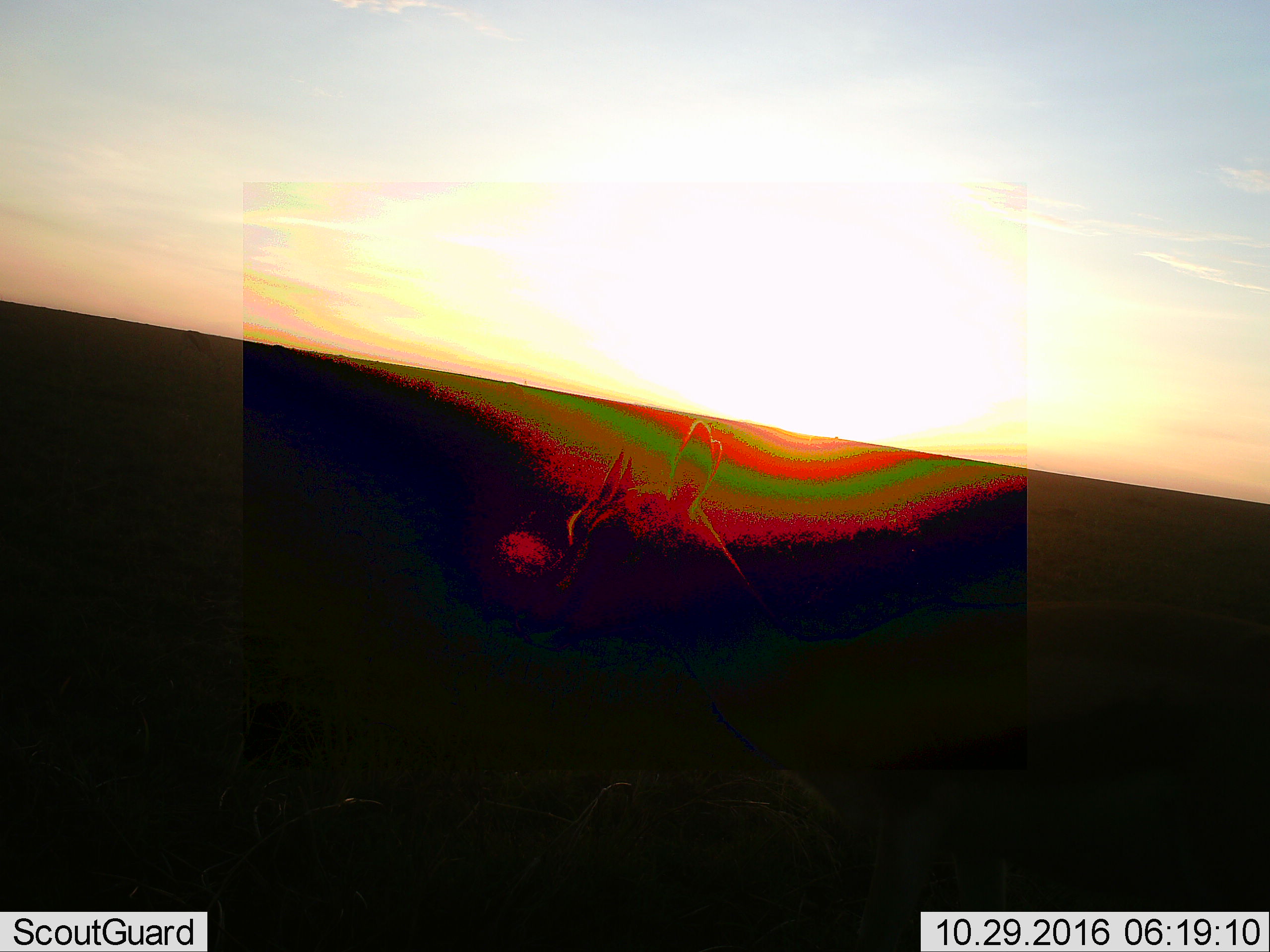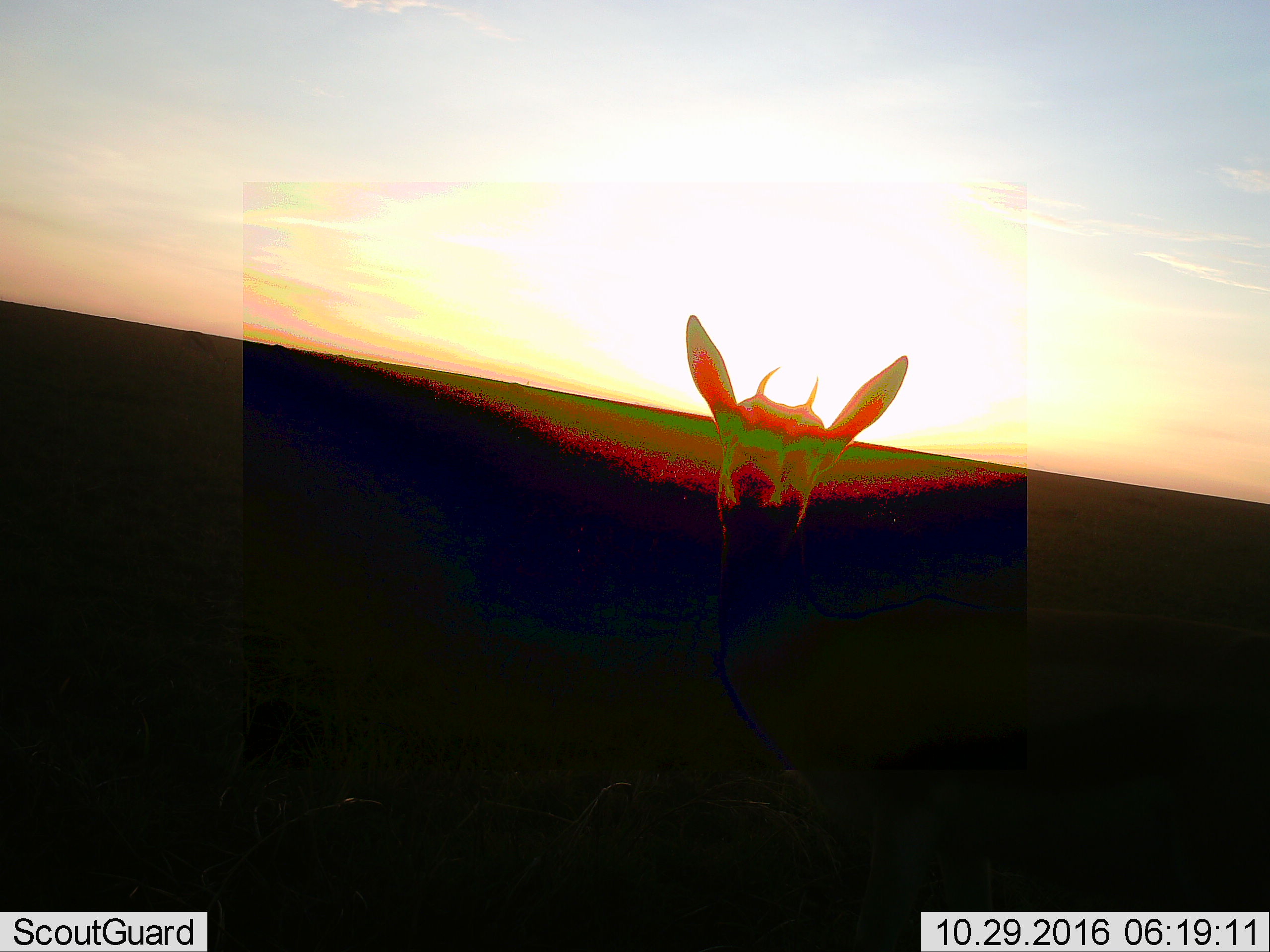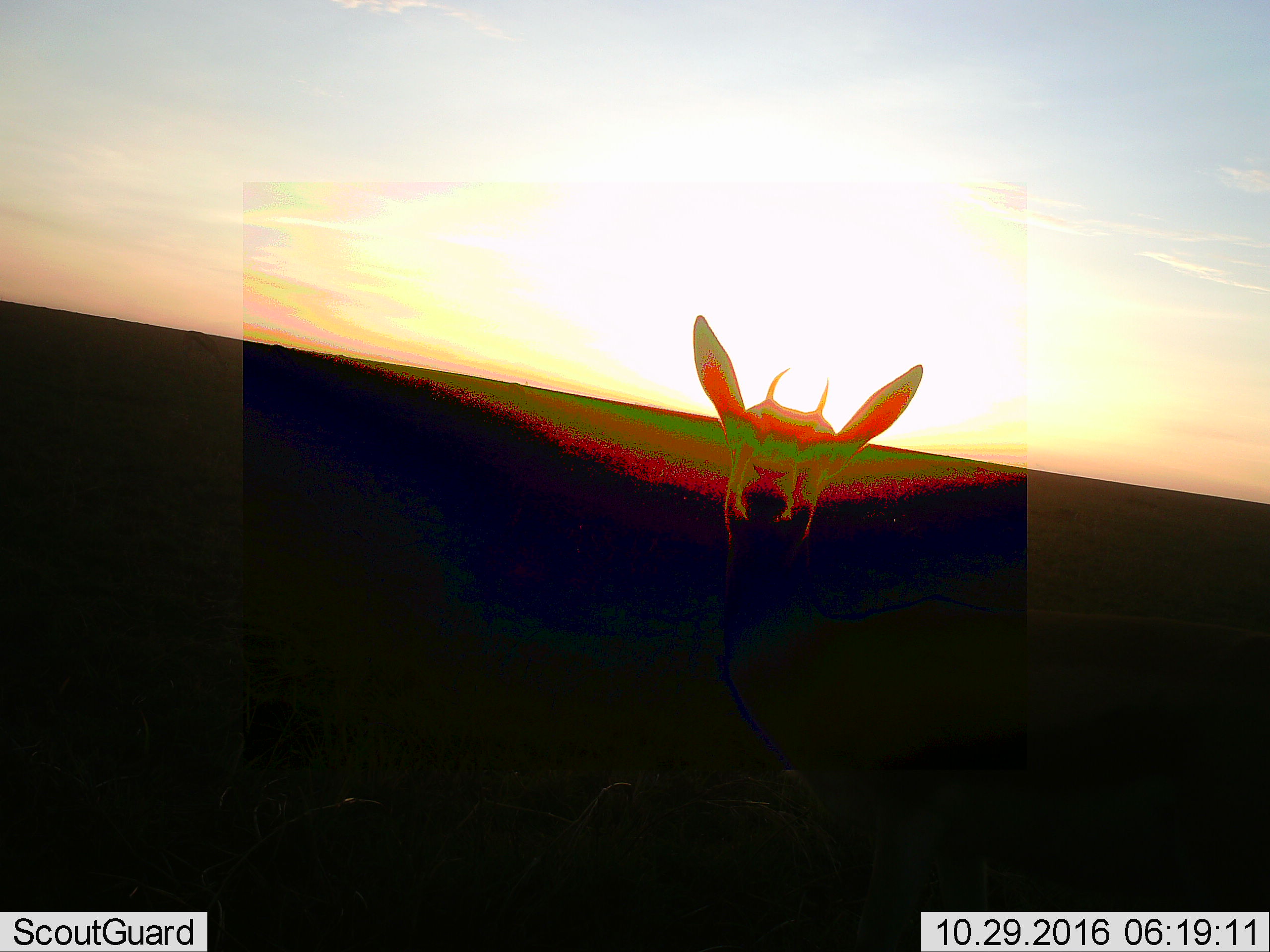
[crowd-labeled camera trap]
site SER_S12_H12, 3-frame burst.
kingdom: Animalia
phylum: Chordata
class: Mammalia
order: Artiodactyla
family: Bovidae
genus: Eudorcas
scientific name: Eudorcas thomsonii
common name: thomson's gazelle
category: gazellethomsons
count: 1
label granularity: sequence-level